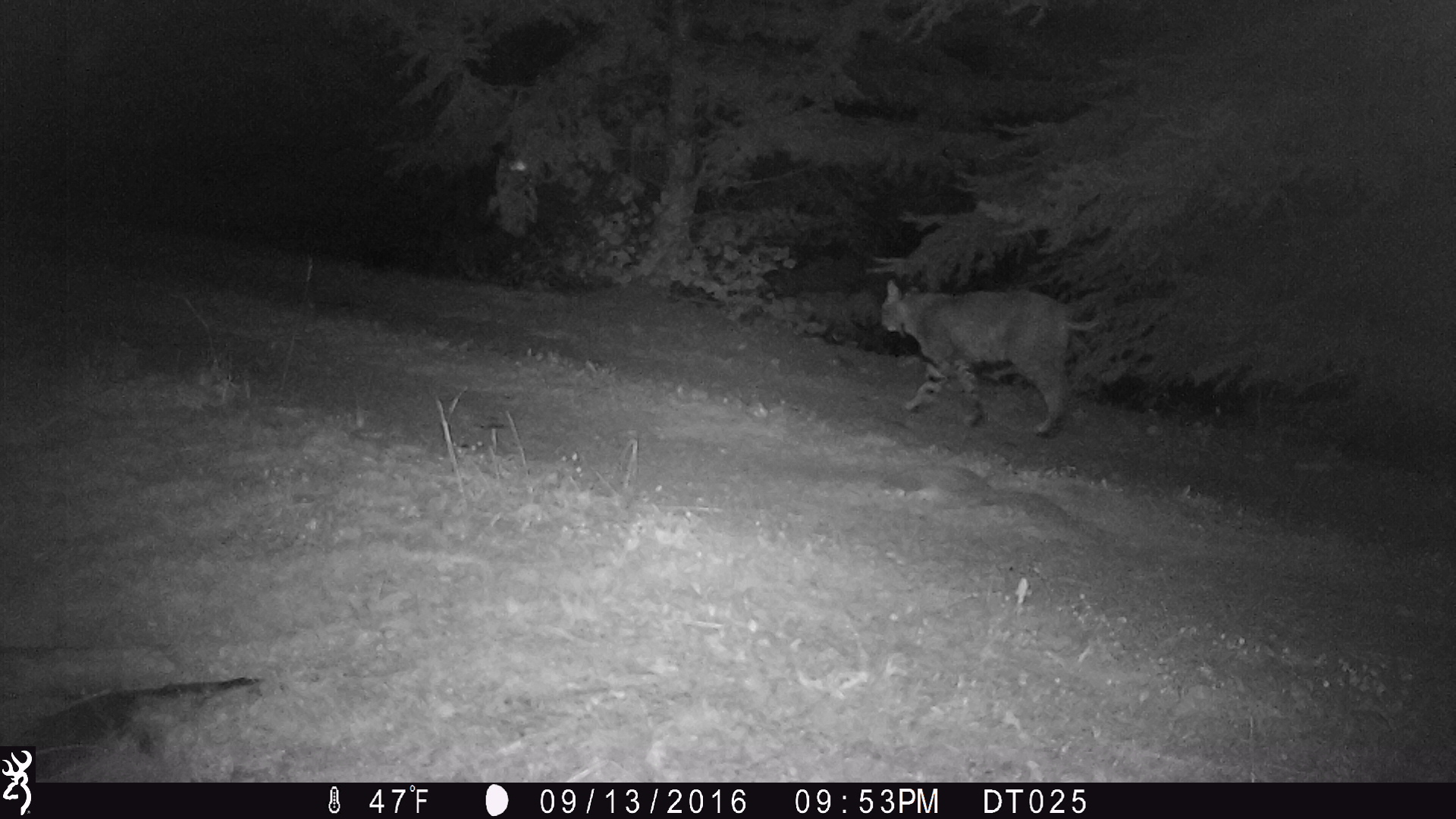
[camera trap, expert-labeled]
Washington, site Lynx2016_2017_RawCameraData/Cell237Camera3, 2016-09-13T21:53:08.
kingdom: Animalia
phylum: Chordata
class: Mammalia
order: Carnivora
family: Felidae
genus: Lynx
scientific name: Lynx rufus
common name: bobcat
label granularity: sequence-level